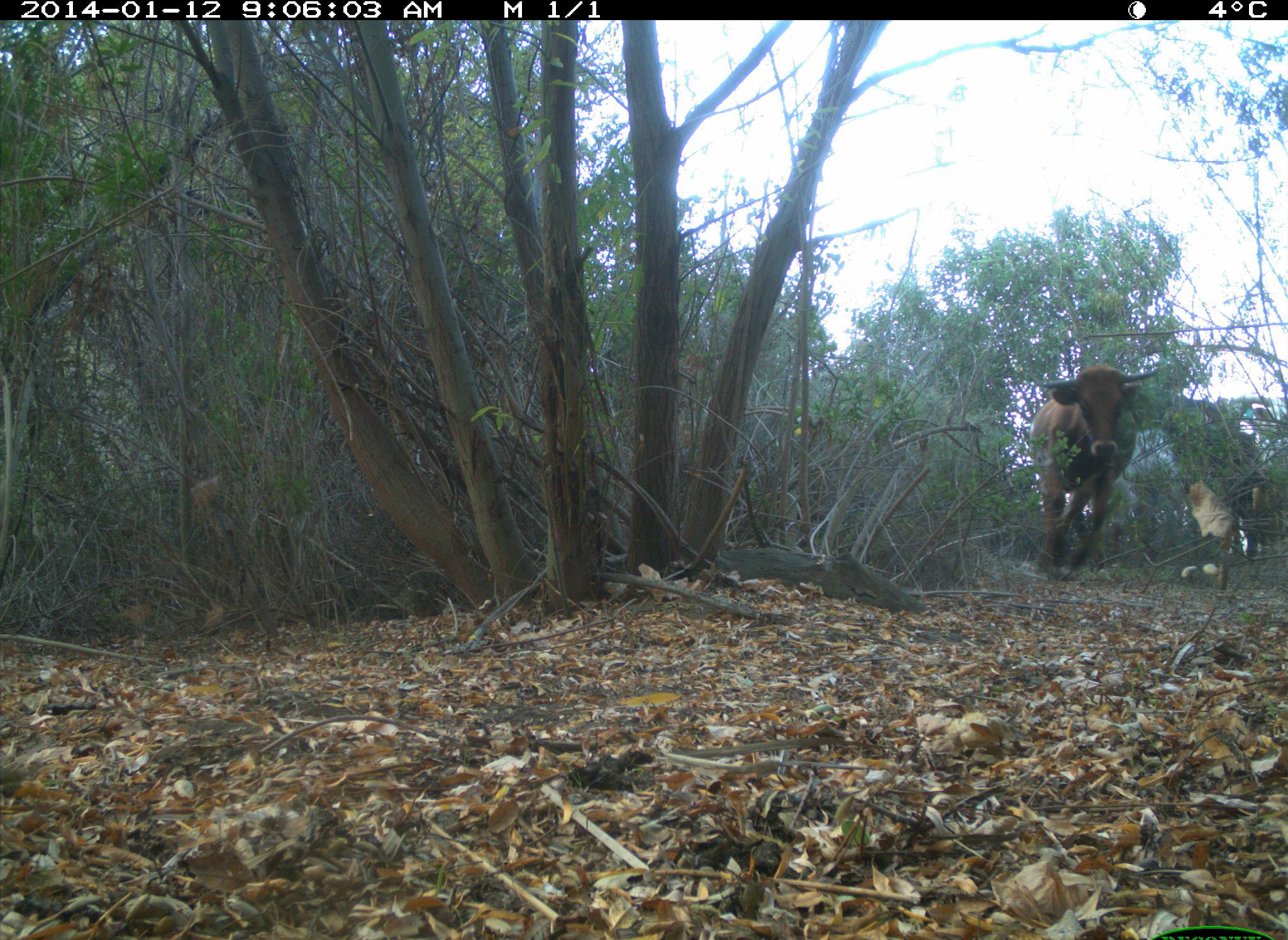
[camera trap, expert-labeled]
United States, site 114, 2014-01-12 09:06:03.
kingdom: Animalia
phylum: Chordata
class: Mammalia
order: Artiodactyla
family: Bovidae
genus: Bos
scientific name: Bos taurus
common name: cow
Cow (Bos taurus).